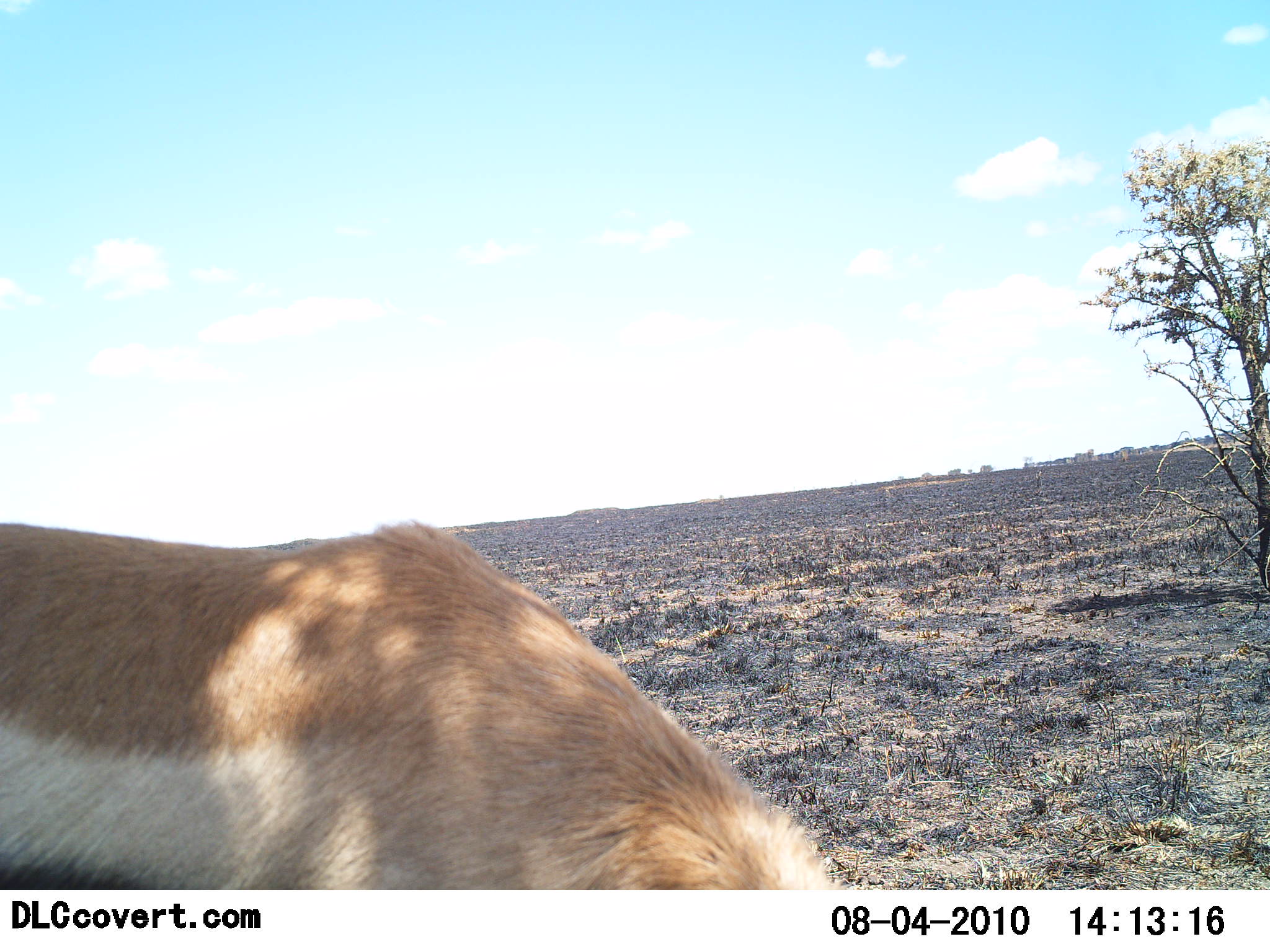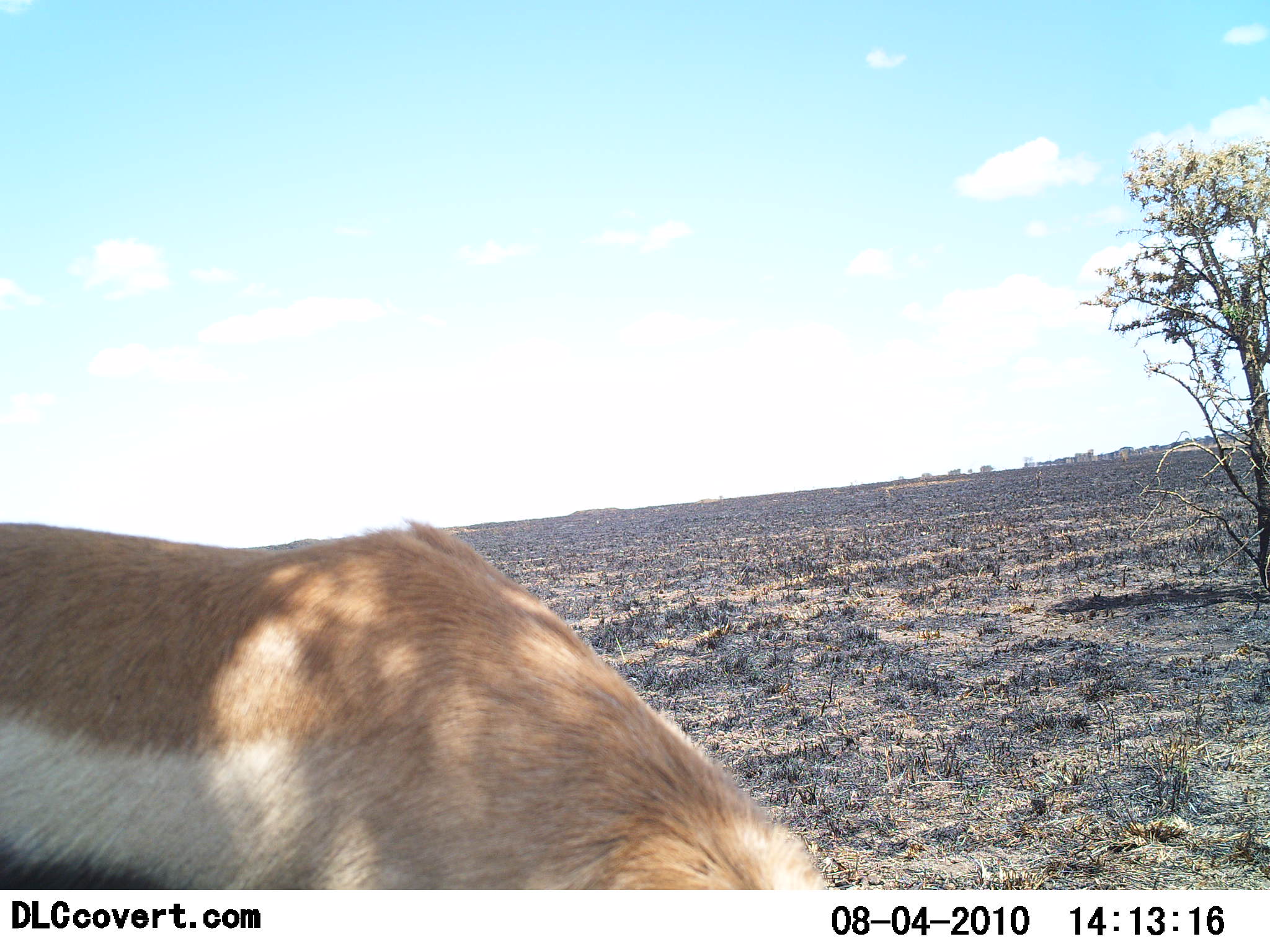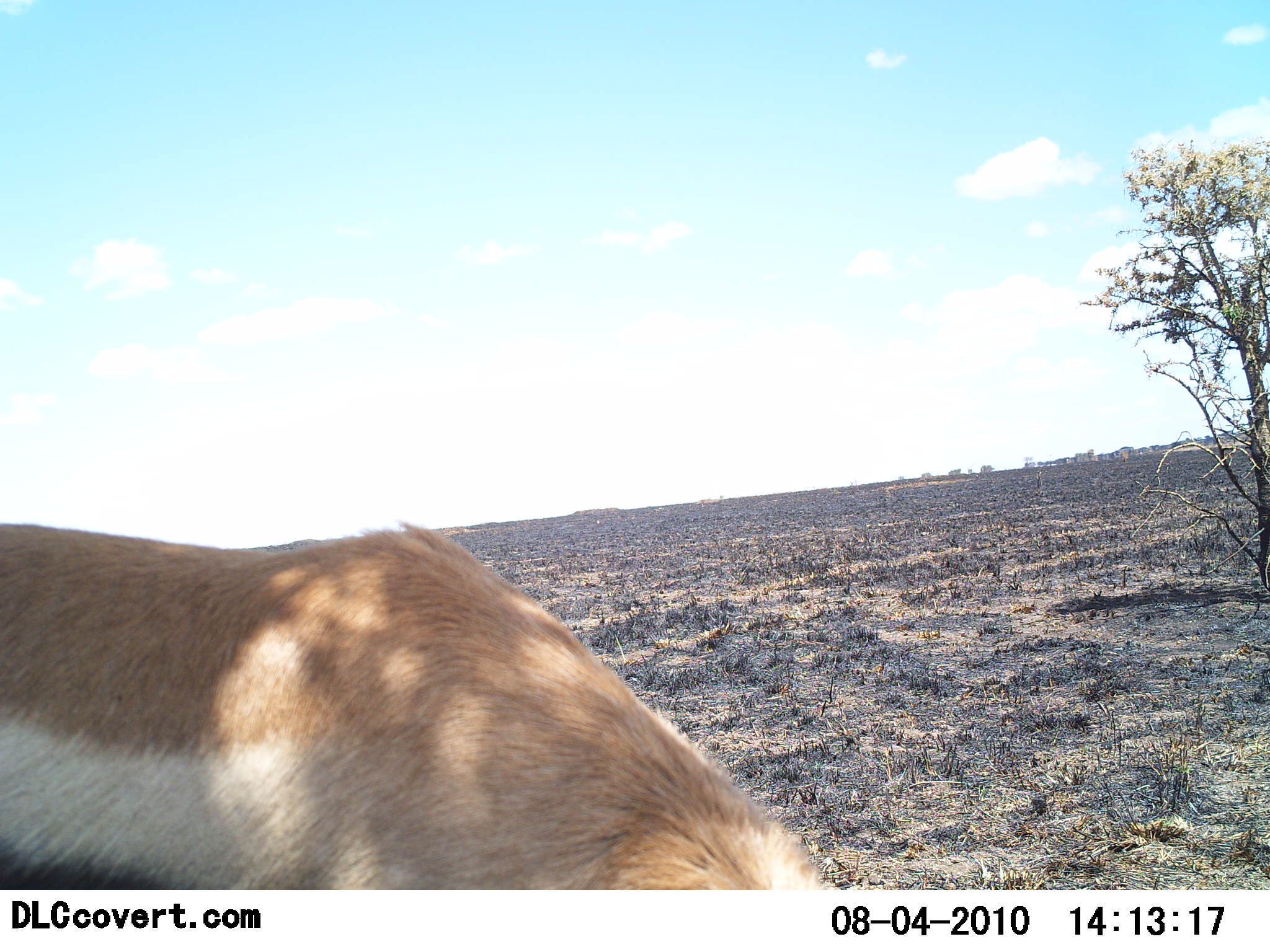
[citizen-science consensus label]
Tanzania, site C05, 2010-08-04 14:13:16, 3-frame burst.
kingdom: Animalia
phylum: Chordata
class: Mammalia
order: Artiodactyla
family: Bovidae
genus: Eudorcas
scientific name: Eudorcas thomsonii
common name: thomson's gazelle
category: gazellethomsons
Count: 1.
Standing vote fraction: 33%.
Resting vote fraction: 0%.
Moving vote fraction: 0%.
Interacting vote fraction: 0%.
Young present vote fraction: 0%.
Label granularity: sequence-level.